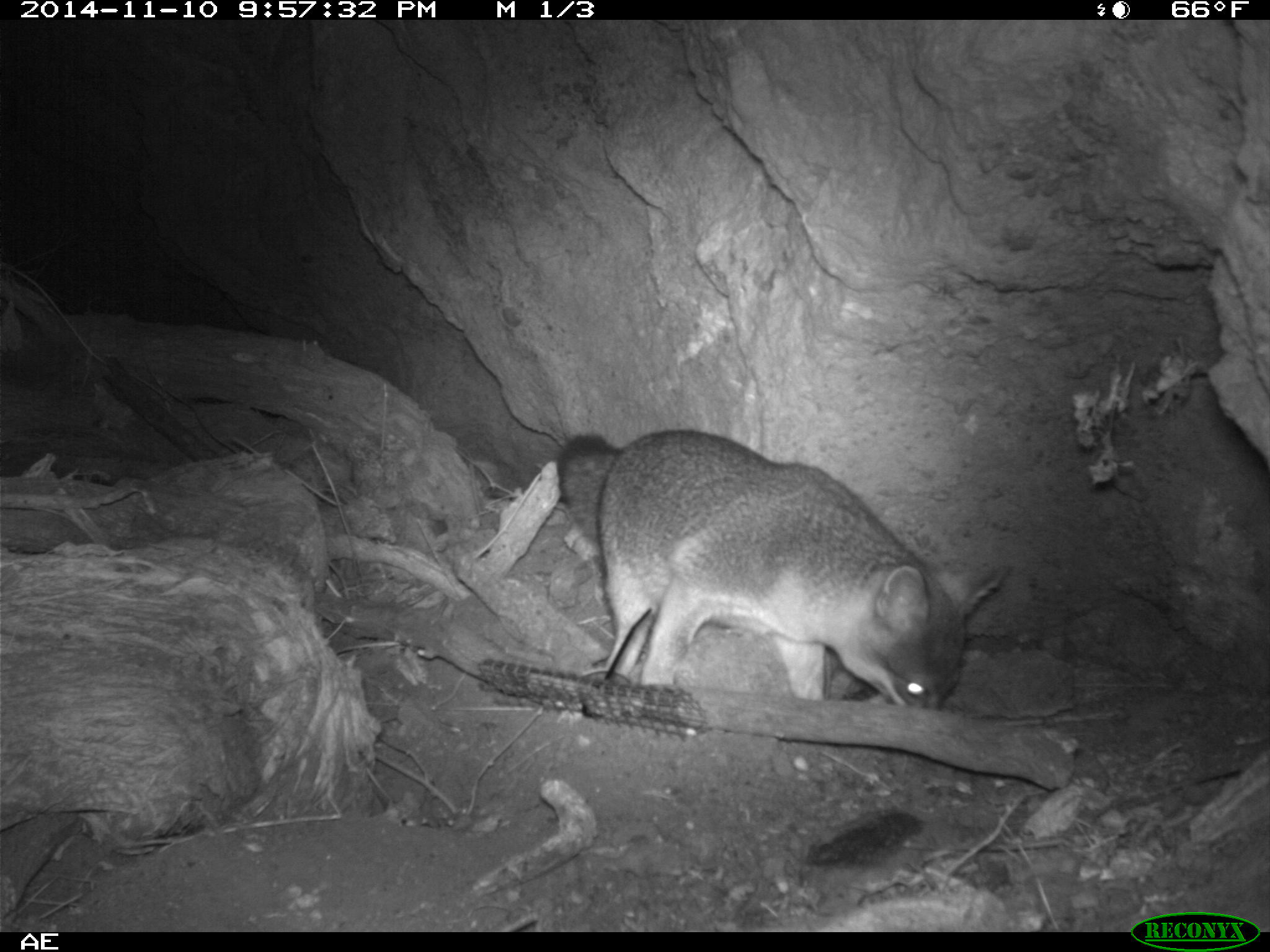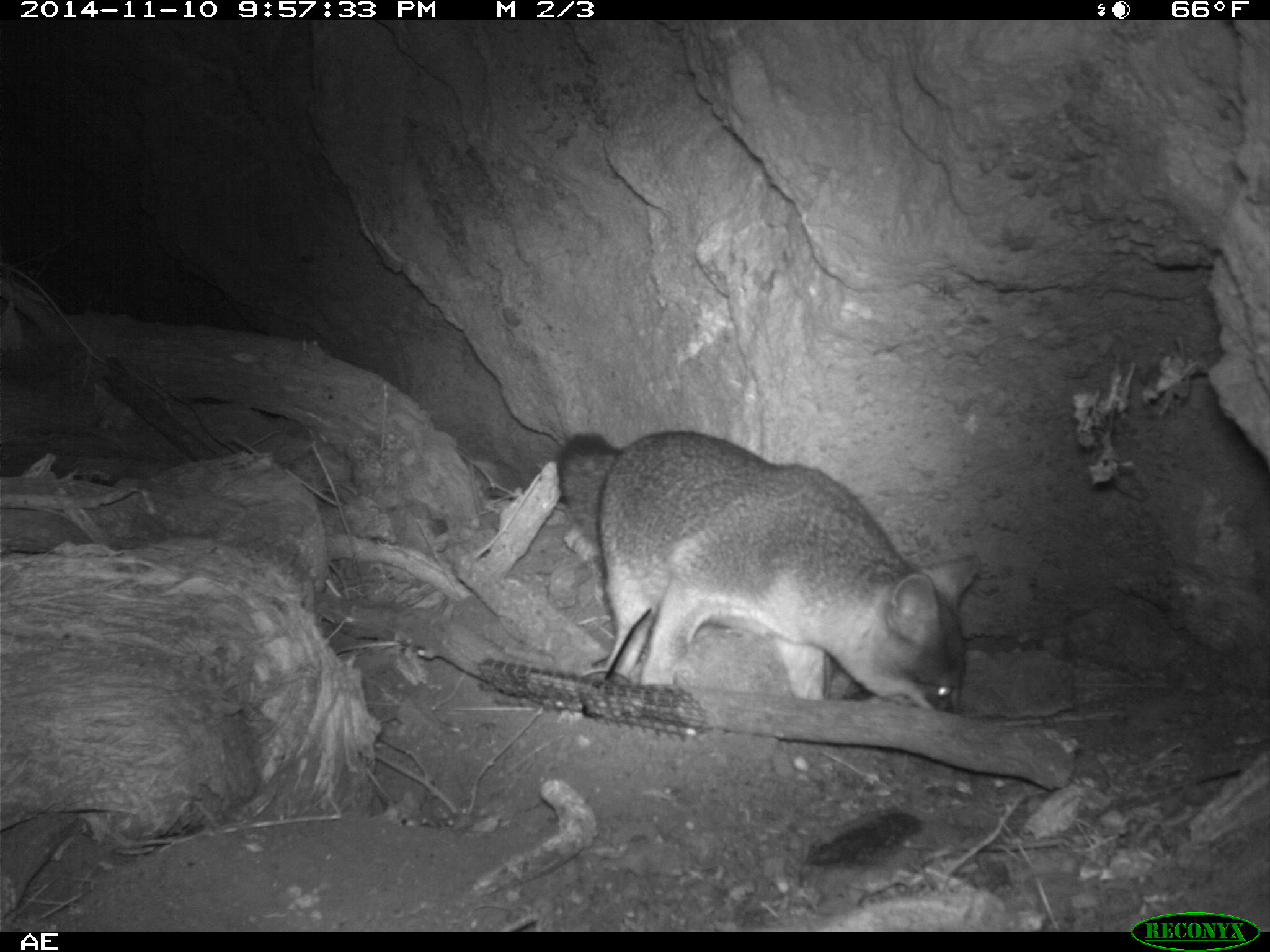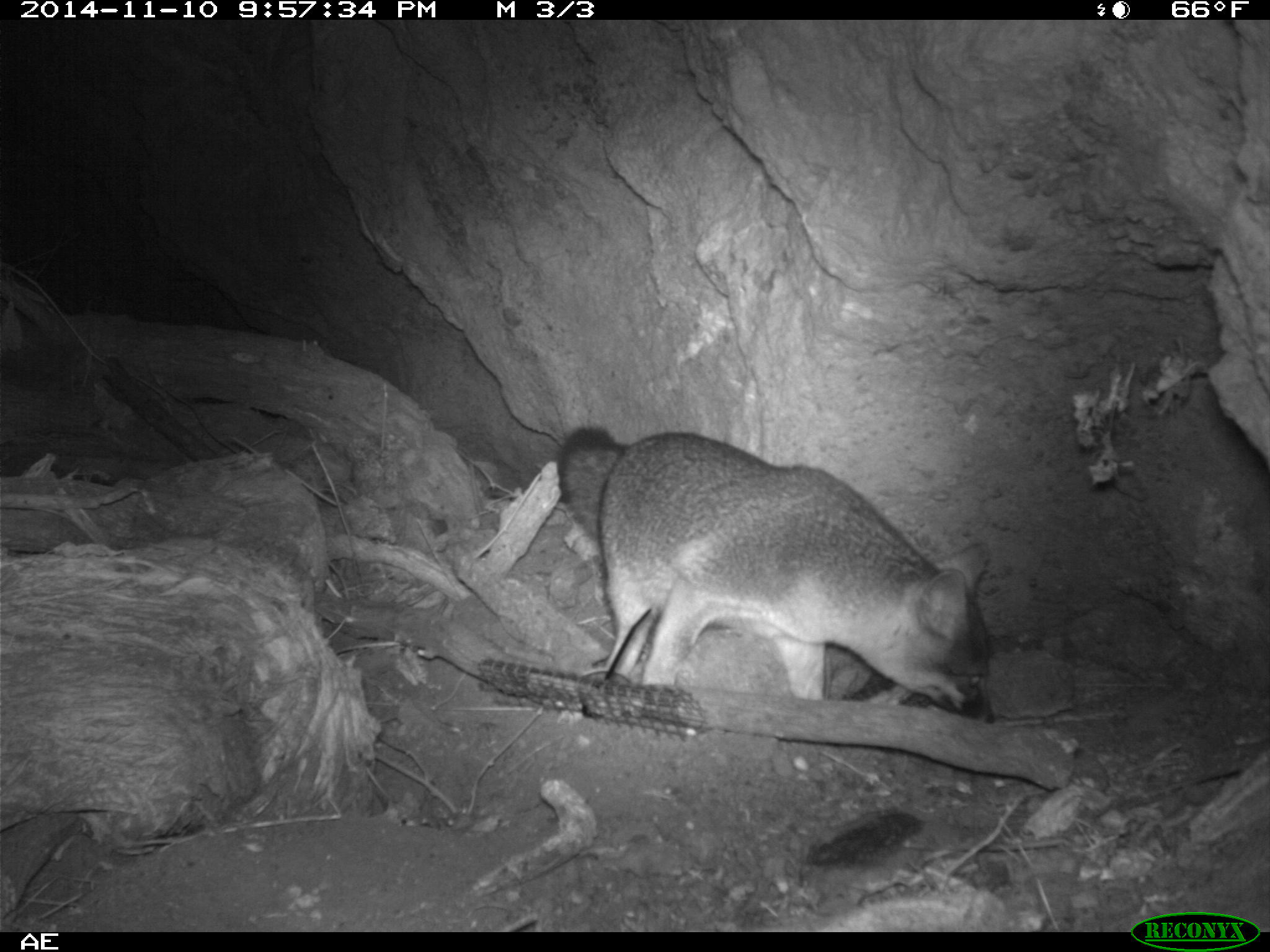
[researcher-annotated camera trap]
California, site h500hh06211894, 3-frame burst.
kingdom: Animalia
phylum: Chordata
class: Mammalia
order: Carnivora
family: Canidae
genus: Urocyon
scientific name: Urocyon littoralis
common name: island fox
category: fox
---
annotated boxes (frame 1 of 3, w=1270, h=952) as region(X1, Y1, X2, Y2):
fox: region(556, 428, 1015, 711)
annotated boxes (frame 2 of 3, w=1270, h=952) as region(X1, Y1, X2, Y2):
fox: region(556, 430, 981, 715)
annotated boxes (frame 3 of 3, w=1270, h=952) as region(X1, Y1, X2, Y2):
fox: region(555, 423, 994, 722)